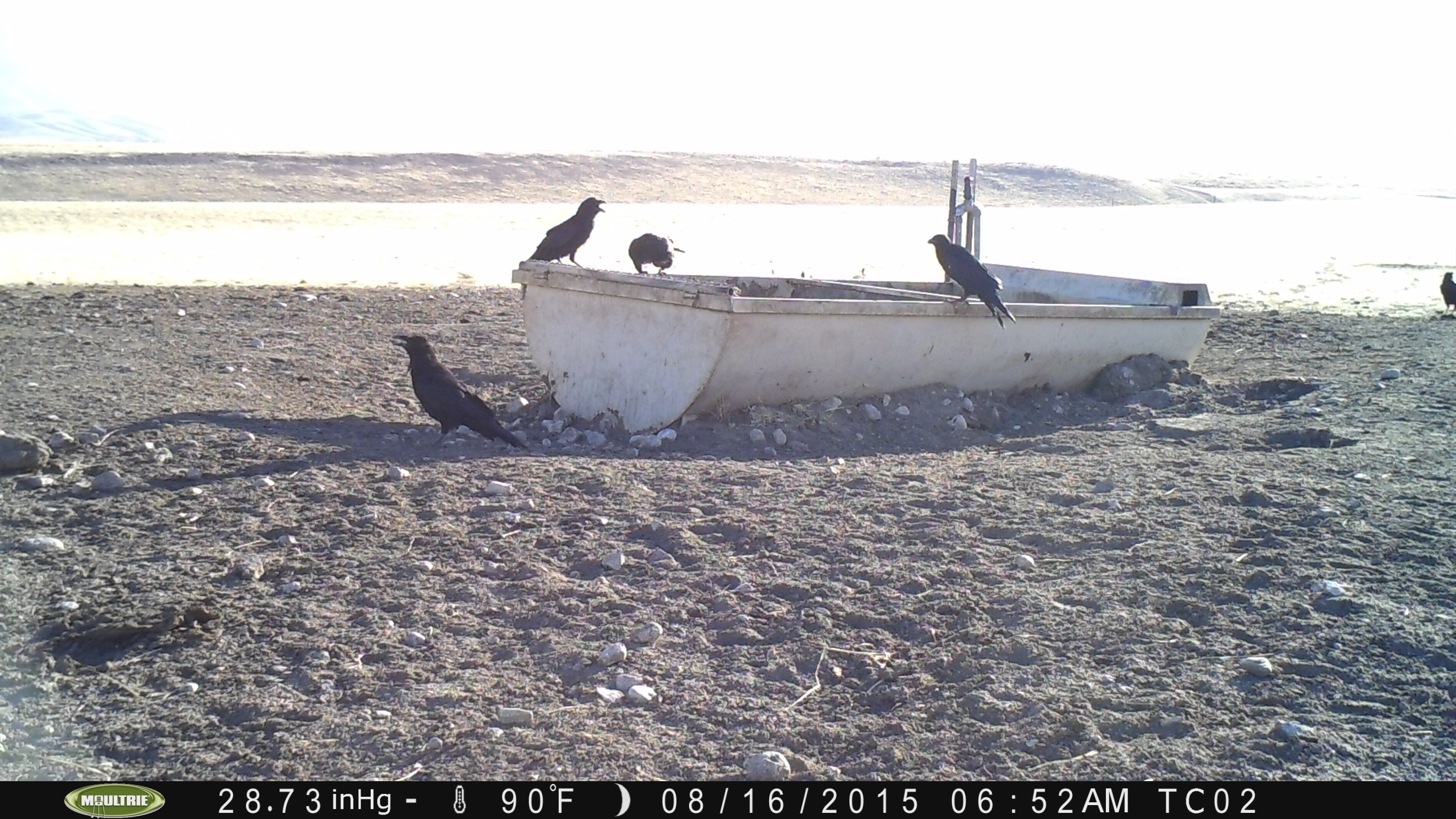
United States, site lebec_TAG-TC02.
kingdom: Animalia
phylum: Chordata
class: Aves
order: Passeriformes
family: Corvidae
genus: Corvus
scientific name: Corvus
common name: crows and ravens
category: unidentified corvus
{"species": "unidentified corvus (crows and ravens) (Corvus)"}